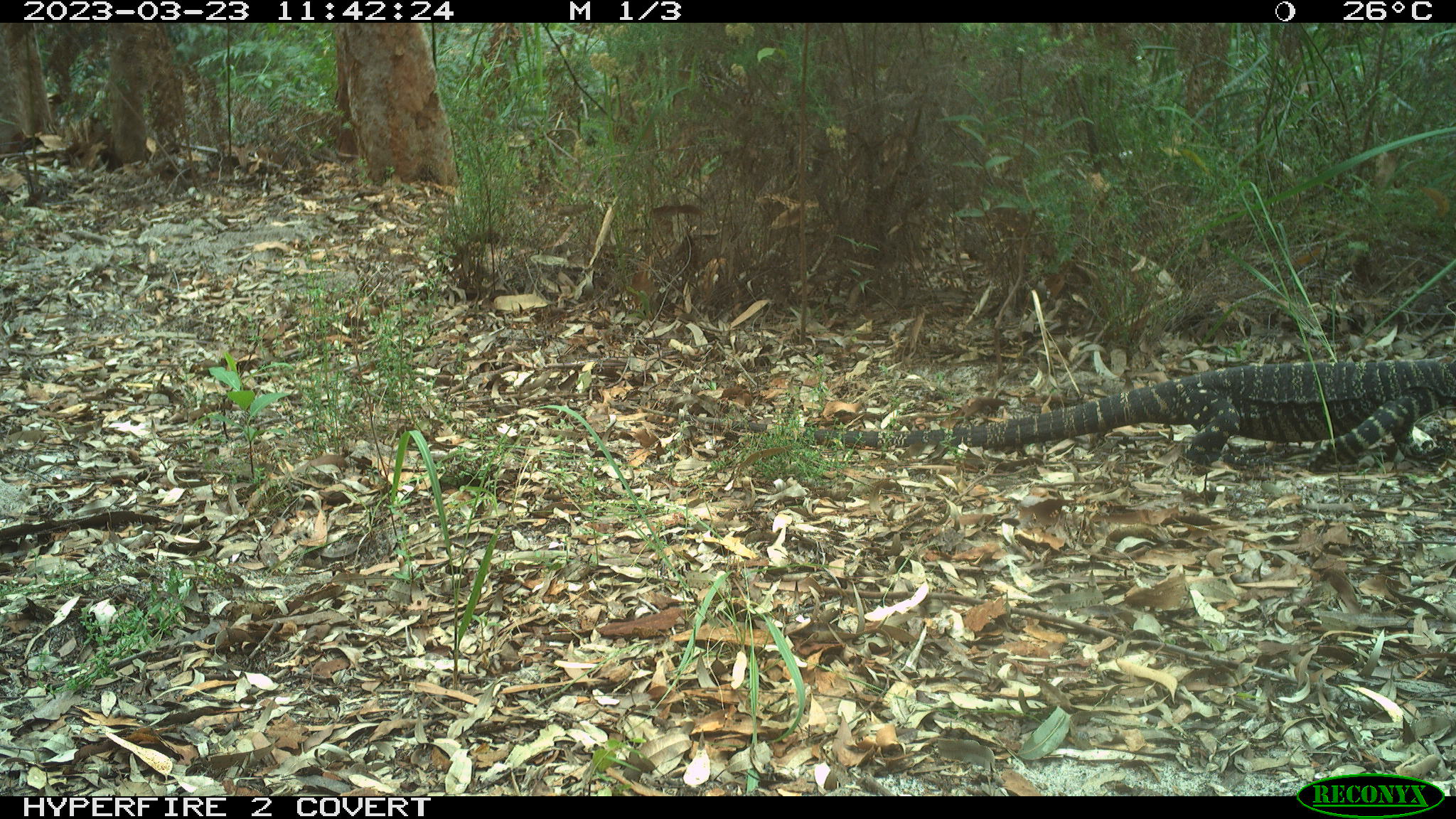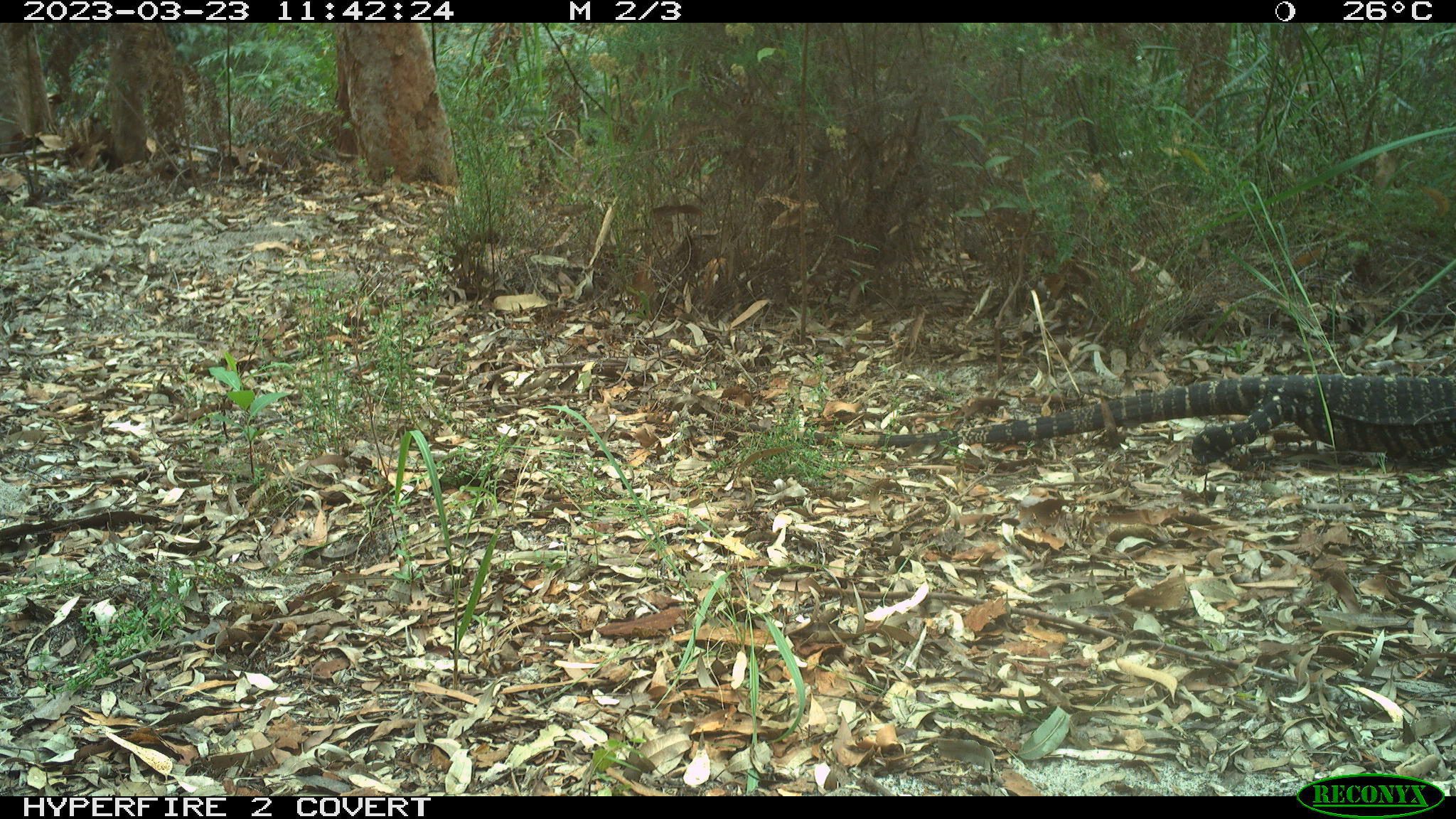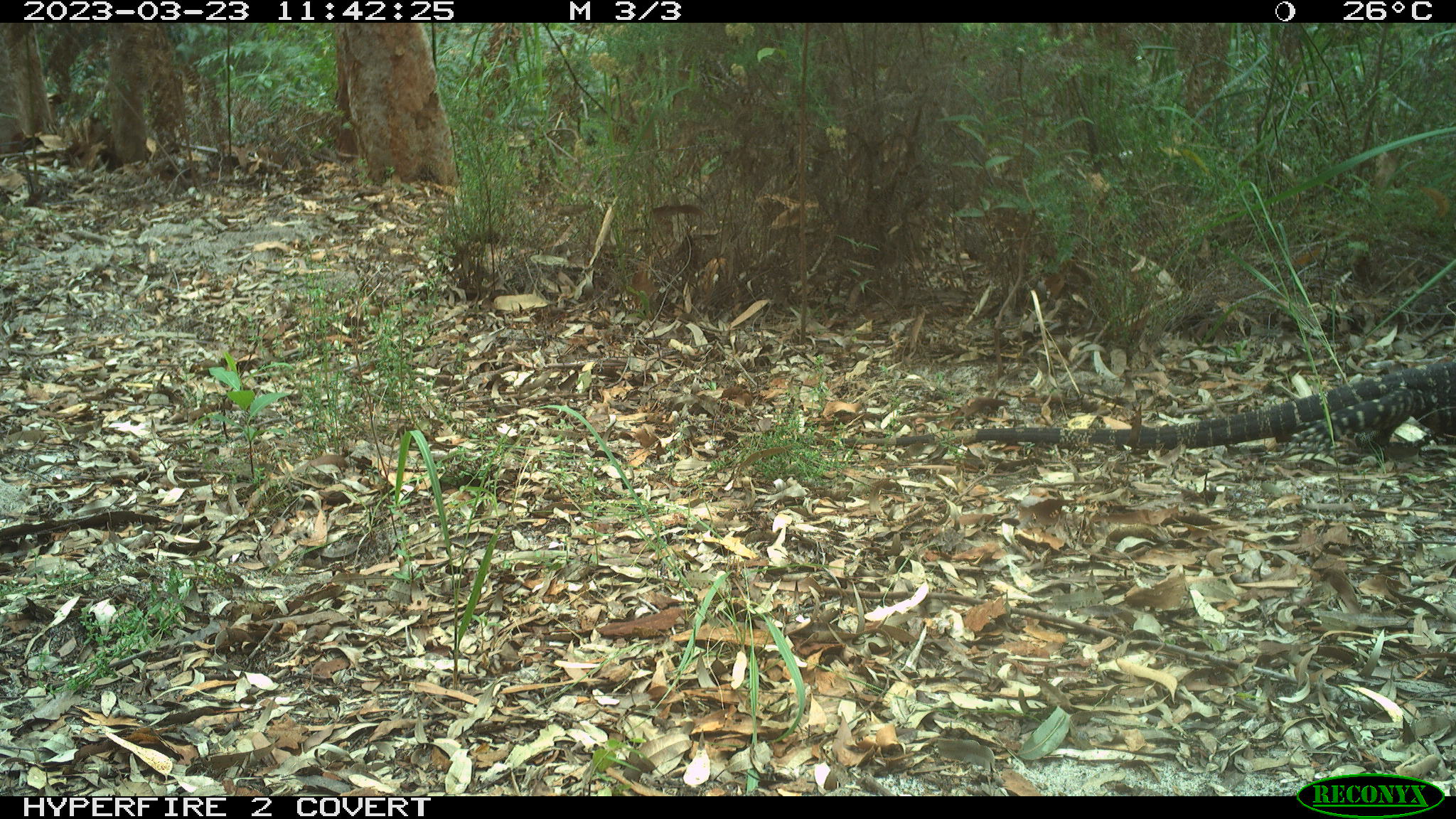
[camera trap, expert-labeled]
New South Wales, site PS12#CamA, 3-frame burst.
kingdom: Animalia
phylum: Chordata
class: Reptilia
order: Squamata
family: Varanidae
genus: Varanus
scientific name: Varanus varius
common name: lace monitor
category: goanna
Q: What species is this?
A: Goanna (lace monitor) (Varanus varius).